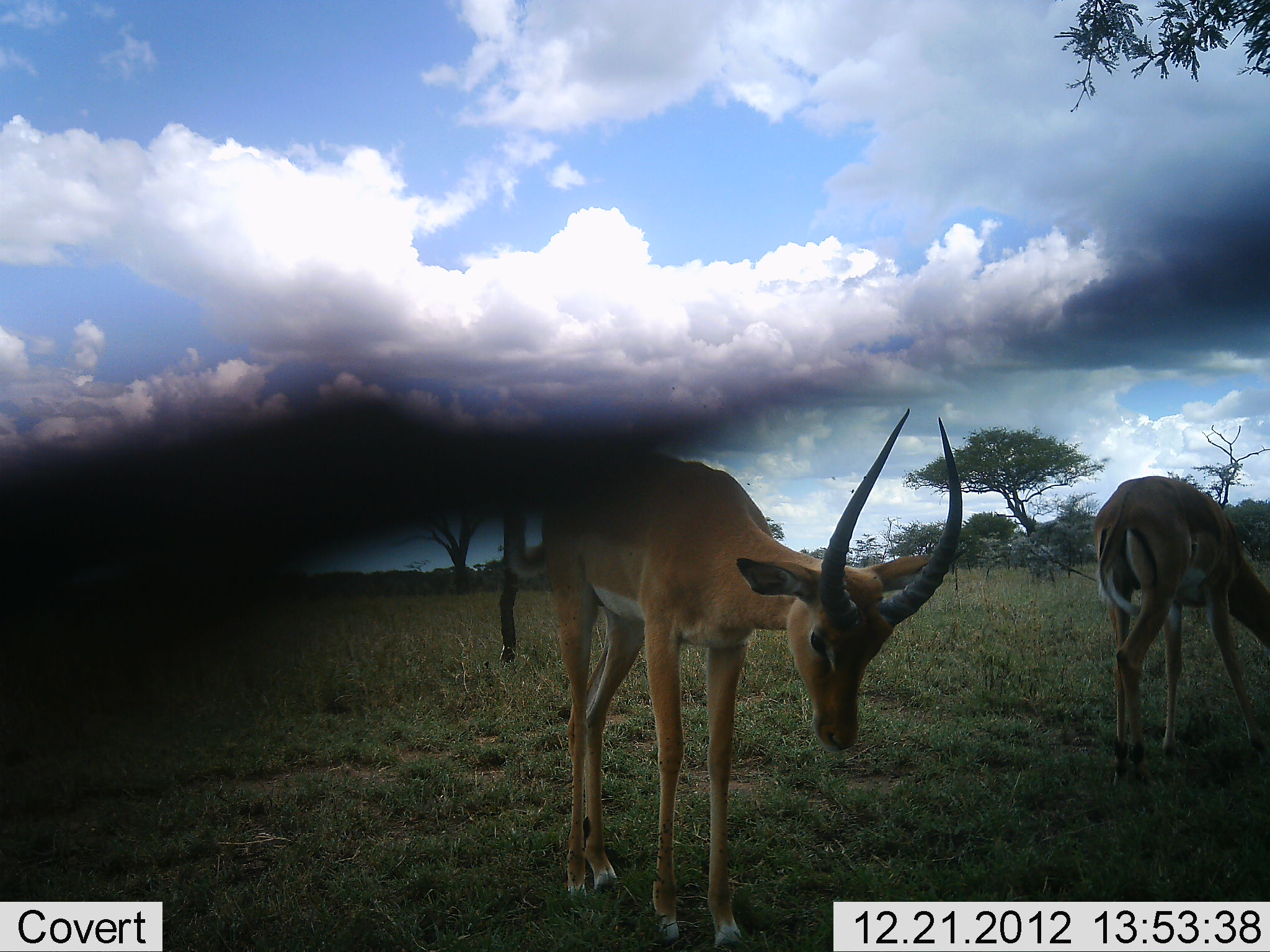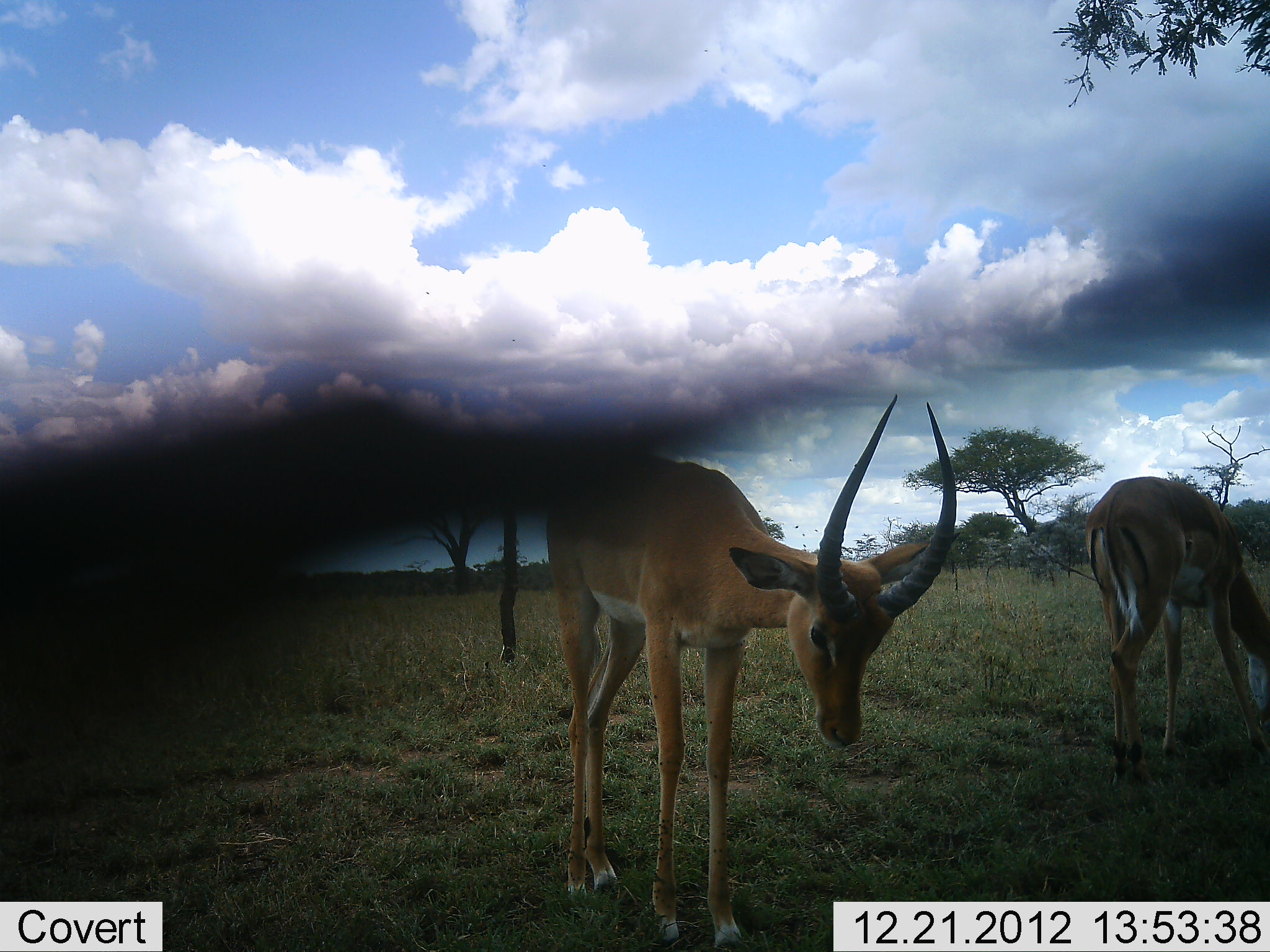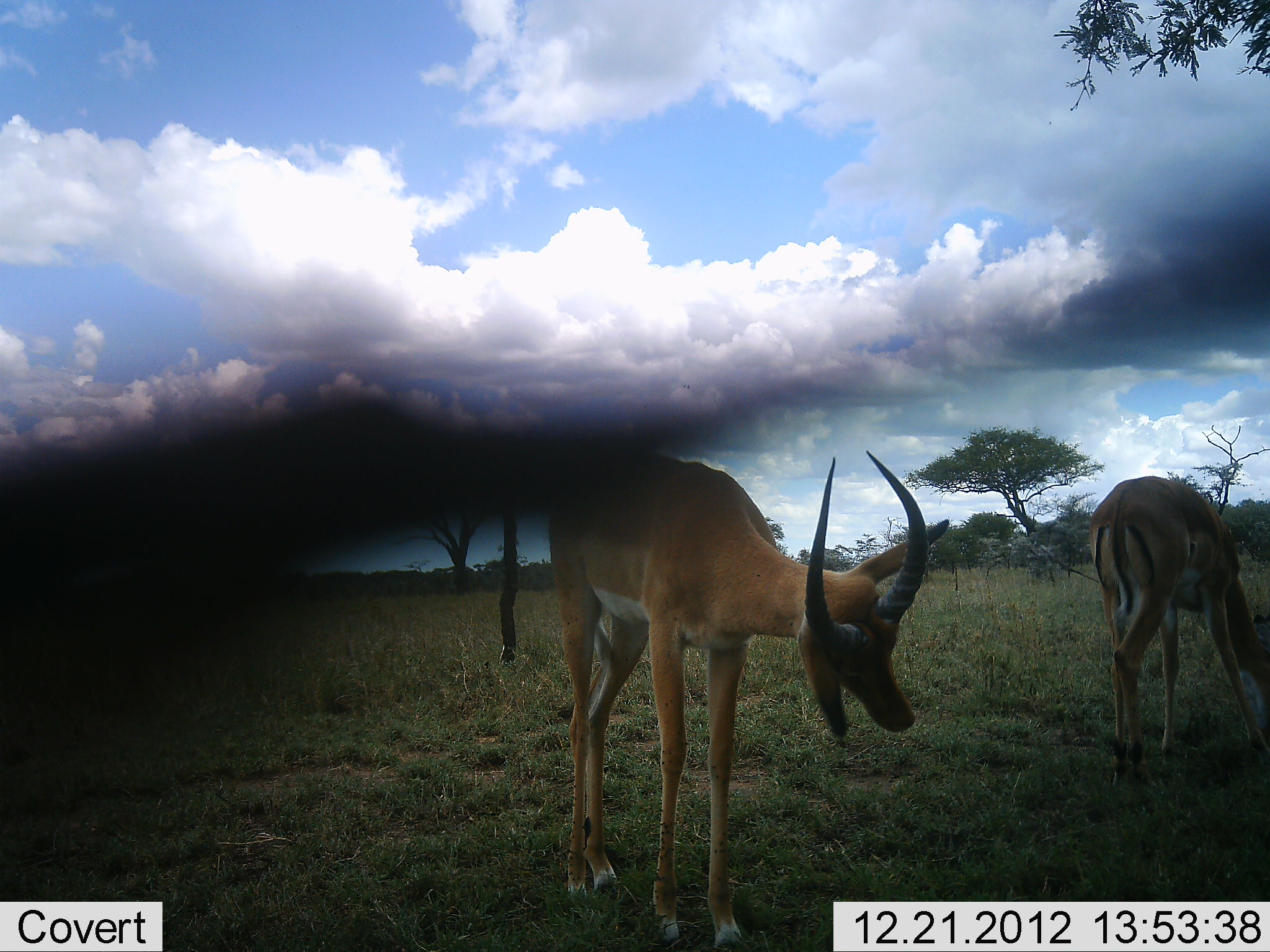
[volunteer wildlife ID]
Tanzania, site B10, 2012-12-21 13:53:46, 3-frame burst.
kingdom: Animalia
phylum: Chordata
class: Mammalia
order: Artiodactyla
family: Bovidae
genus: Aepyceros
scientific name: Aepyceros melampus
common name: impala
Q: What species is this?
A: Impala (Aepyceros melampus).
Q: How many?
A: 2.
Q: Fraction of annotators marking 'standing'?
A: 48%.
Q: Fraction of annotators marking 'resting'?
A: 0%.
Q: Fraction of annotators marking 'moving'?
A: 5%.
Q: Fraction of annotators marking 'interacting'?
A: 0%.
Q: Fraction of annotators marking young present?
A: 5%.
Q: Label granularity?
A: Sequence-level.